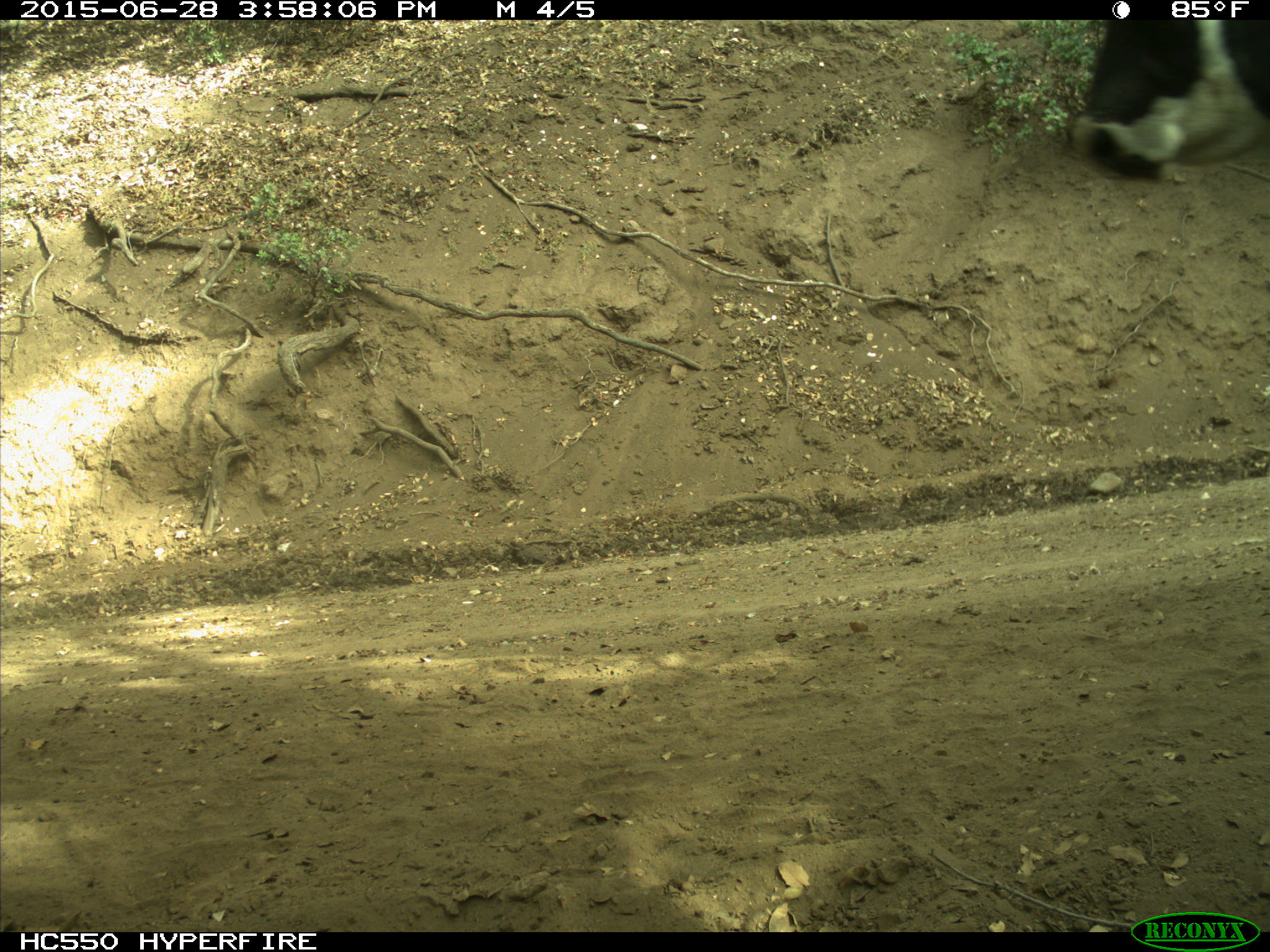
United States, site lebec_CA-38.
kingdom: Animalia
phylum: Chordata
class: Mammalia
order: Artiodactyla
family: Bovidae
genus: Bos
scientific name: Bos taurus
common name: domestic cow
Bos taurus (domestic cow).